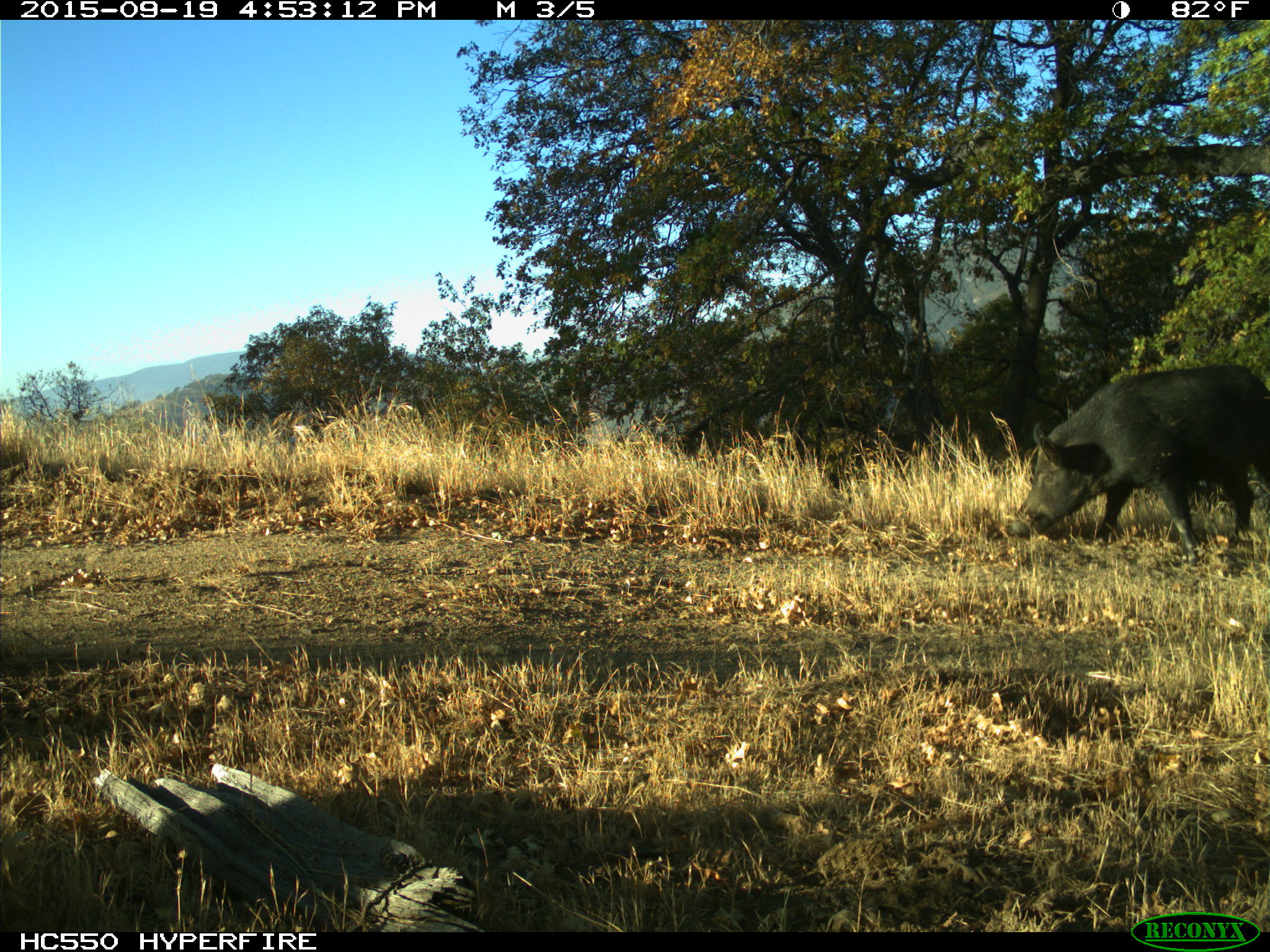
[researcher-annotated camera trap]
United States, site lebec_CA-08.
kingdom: Animalia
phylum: Chordata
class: Mammalia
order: Artiodactyla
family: Suidae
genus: Sus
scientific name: Sus scrofa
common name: wild boar